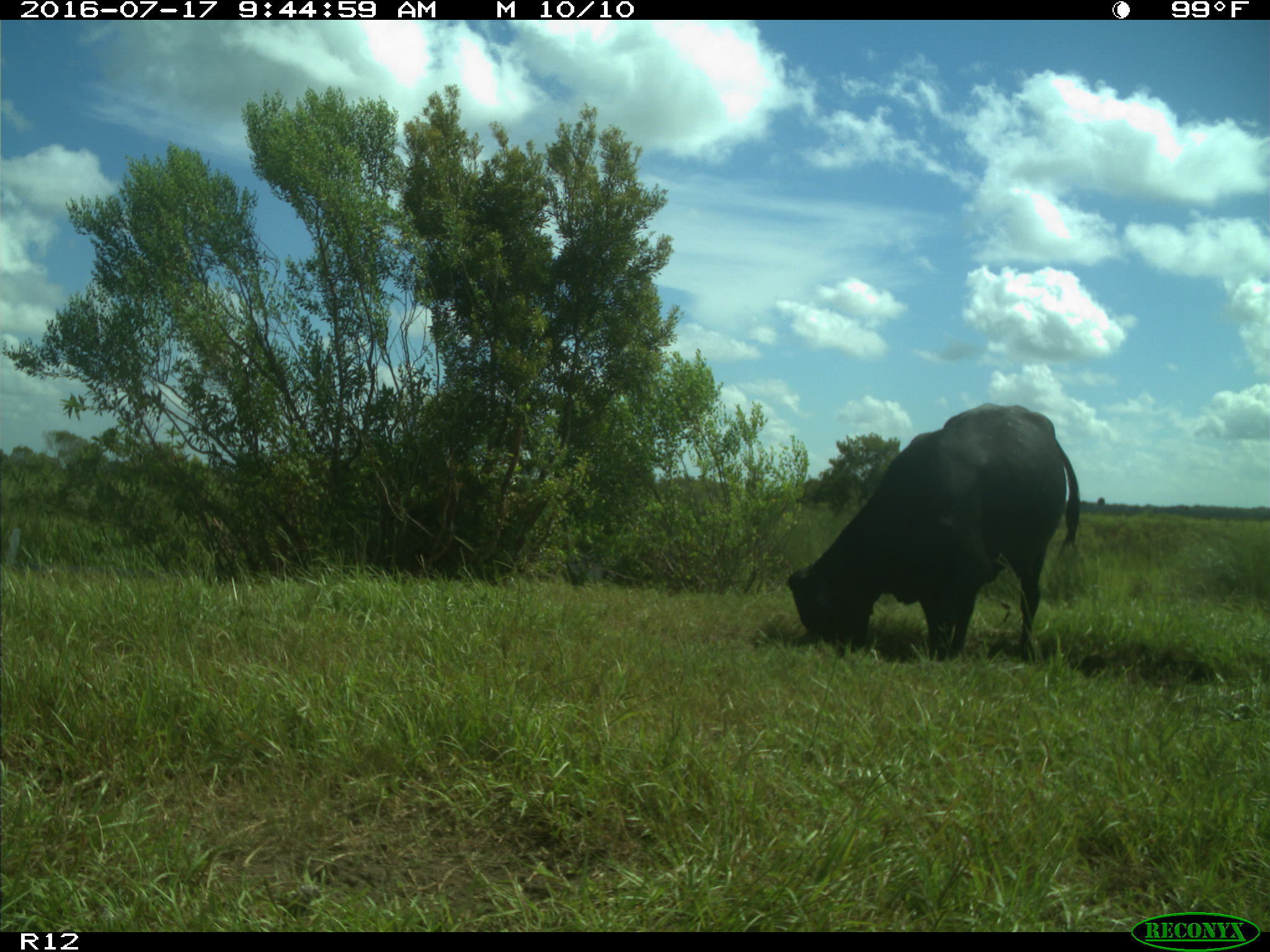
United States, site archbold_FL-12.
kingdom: Animalia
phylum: Chordata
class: Mammalia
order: Artiodactyla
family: Bovidae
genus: Bos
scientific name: Bos taurus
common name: domestic cow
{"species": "Bos taurus (domestic cow)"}